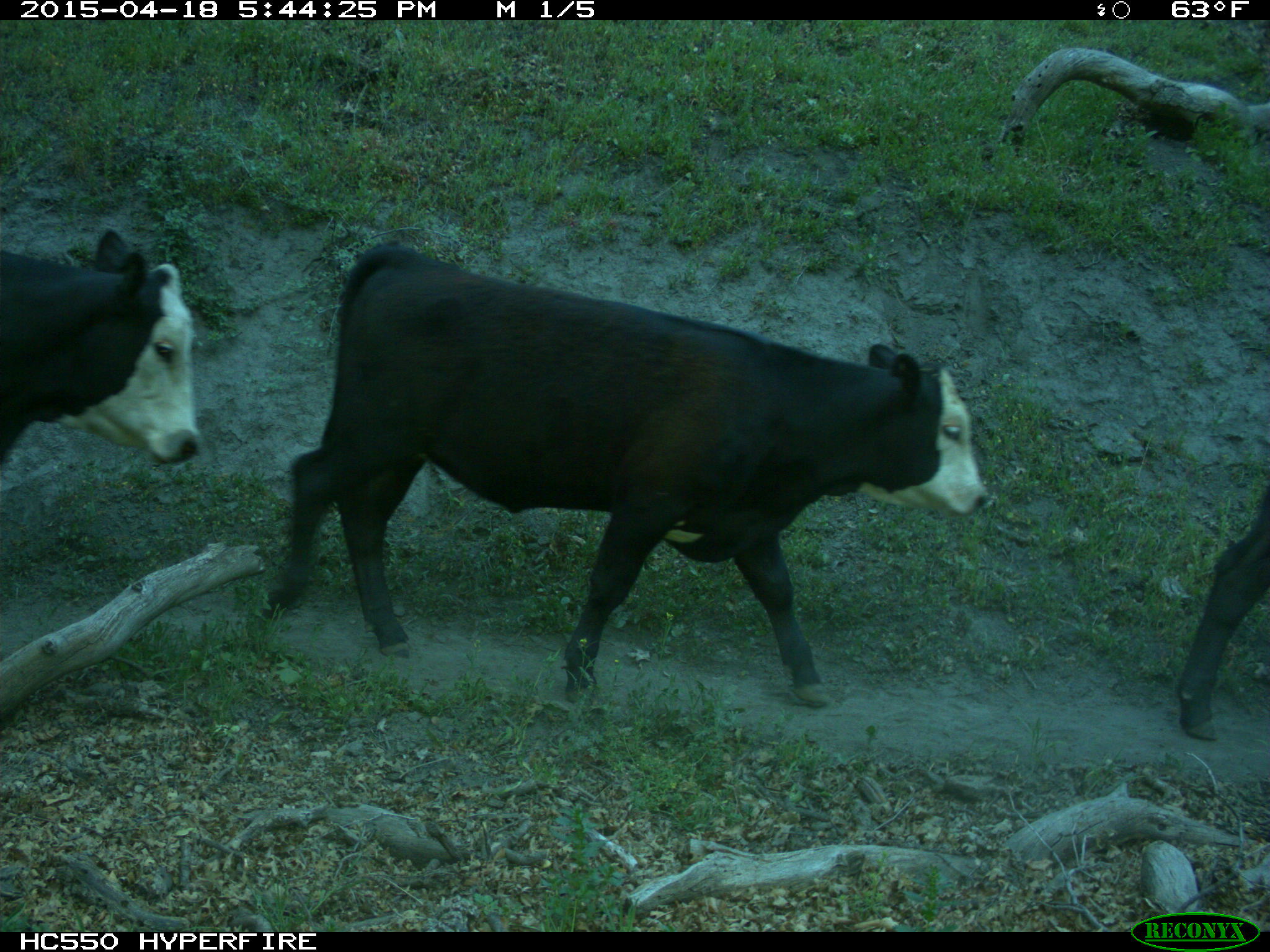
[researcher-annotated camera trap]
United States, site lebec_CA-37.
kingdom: Animalia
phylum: Chordata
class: Mammalia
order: Artiodactyla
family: Bovidae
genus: Bos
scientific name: Bos taurus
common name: domestic cow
Bos taurus (domestic cow).